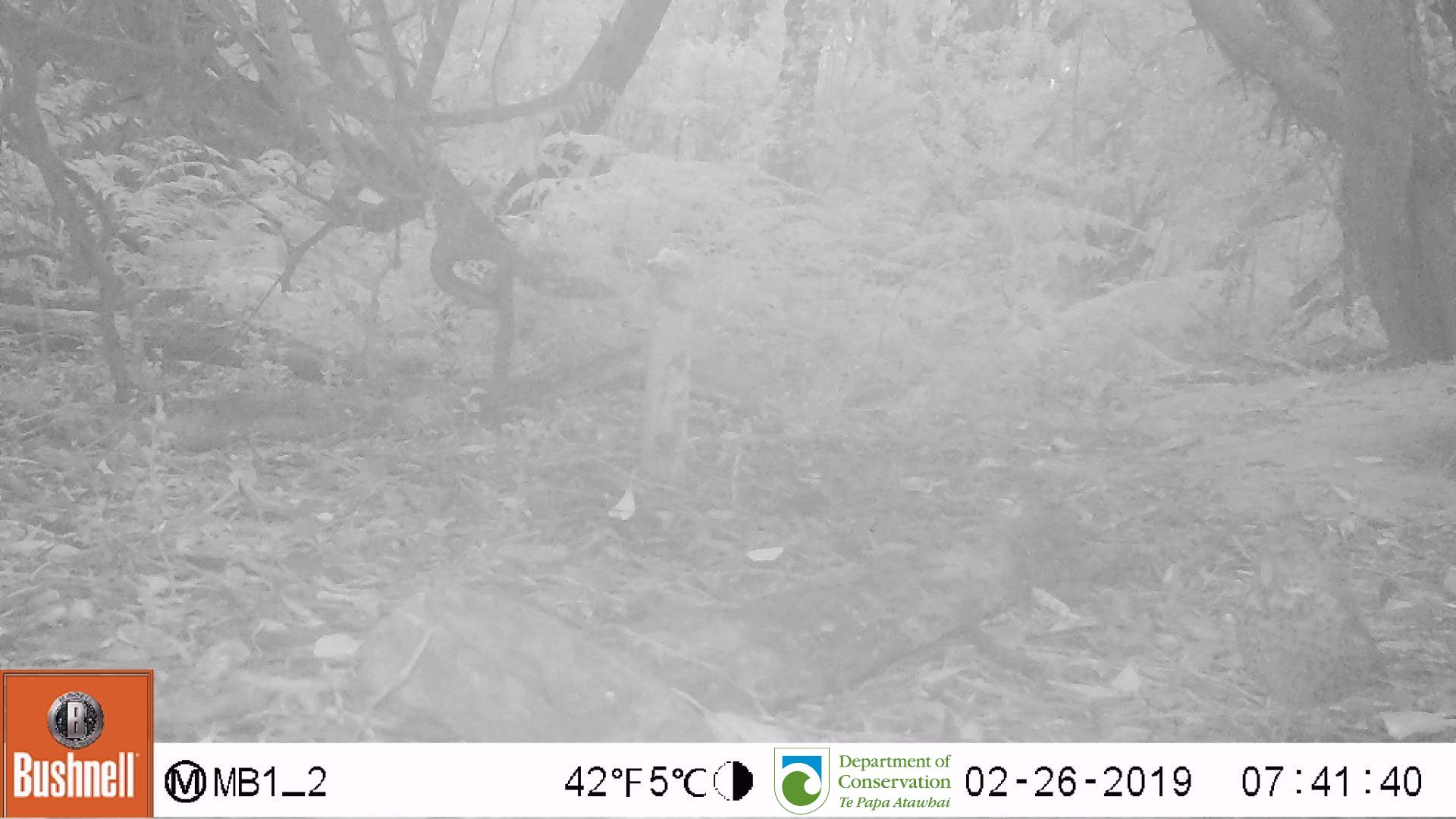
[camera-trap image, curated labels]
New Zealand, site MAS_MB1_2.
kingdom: Animalia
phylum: Chordata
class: Aves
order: Passeriformes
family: Turdidae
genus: Turdus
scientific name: Turdus philomelos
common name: song thrush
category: thrush